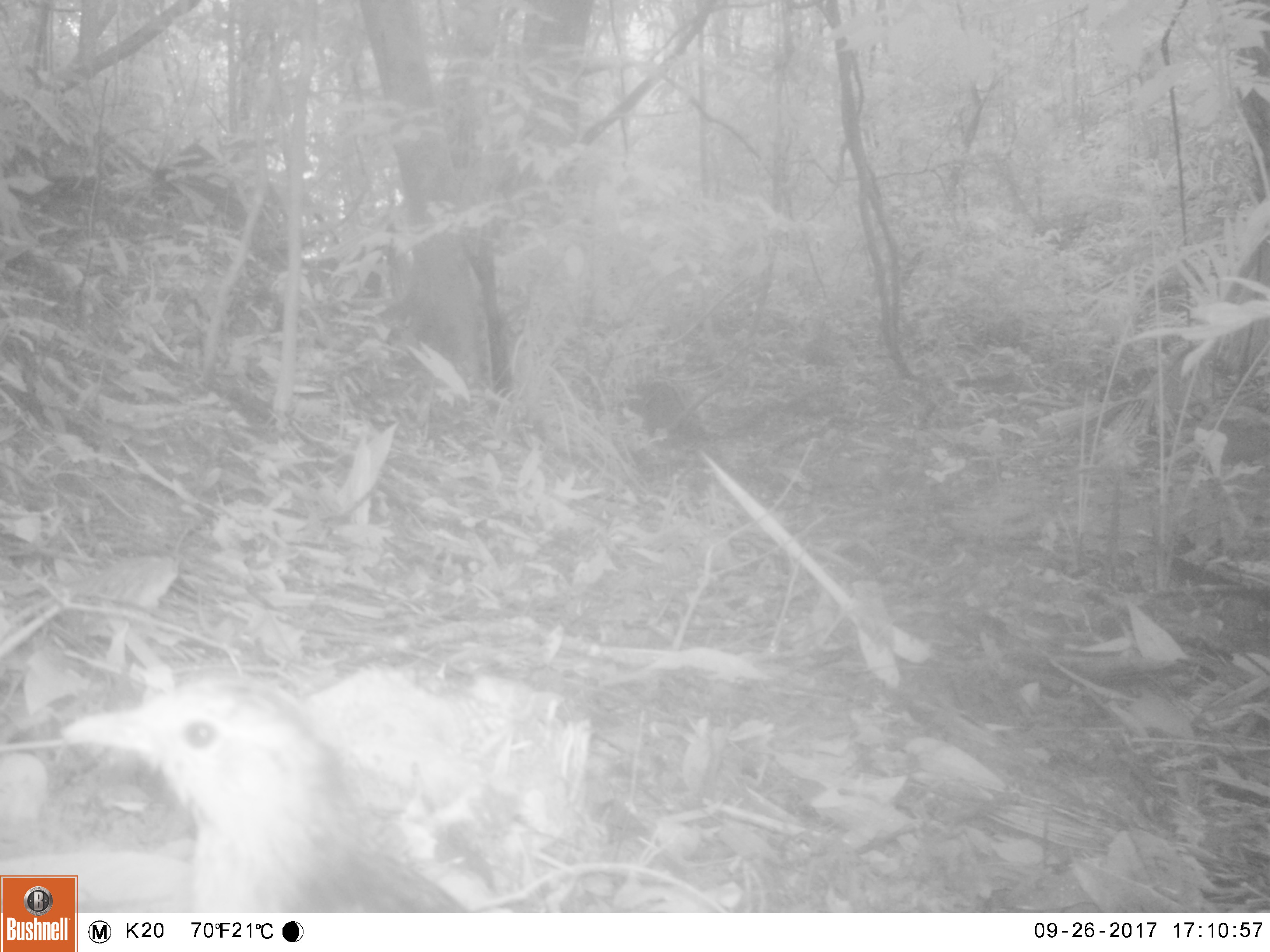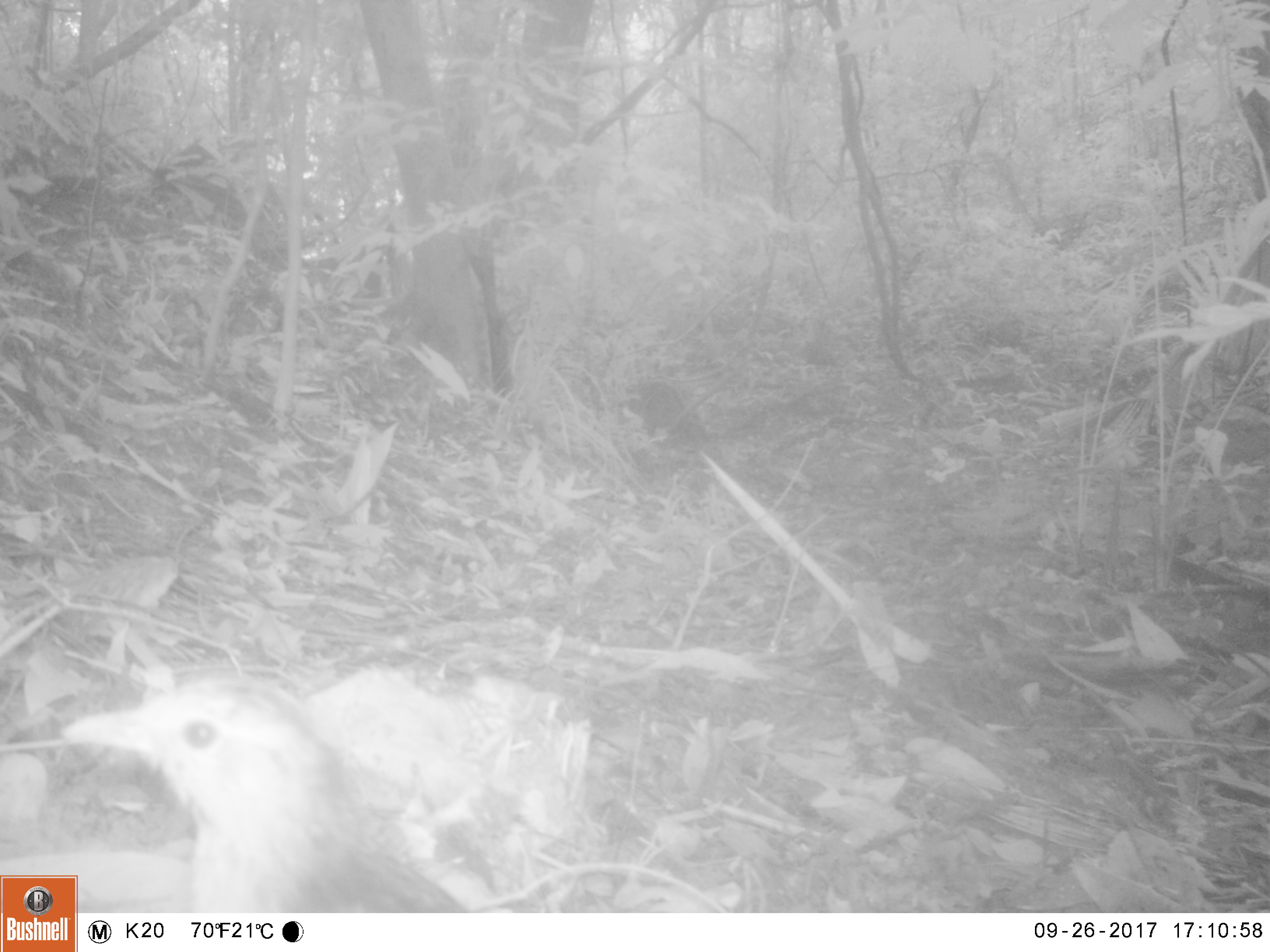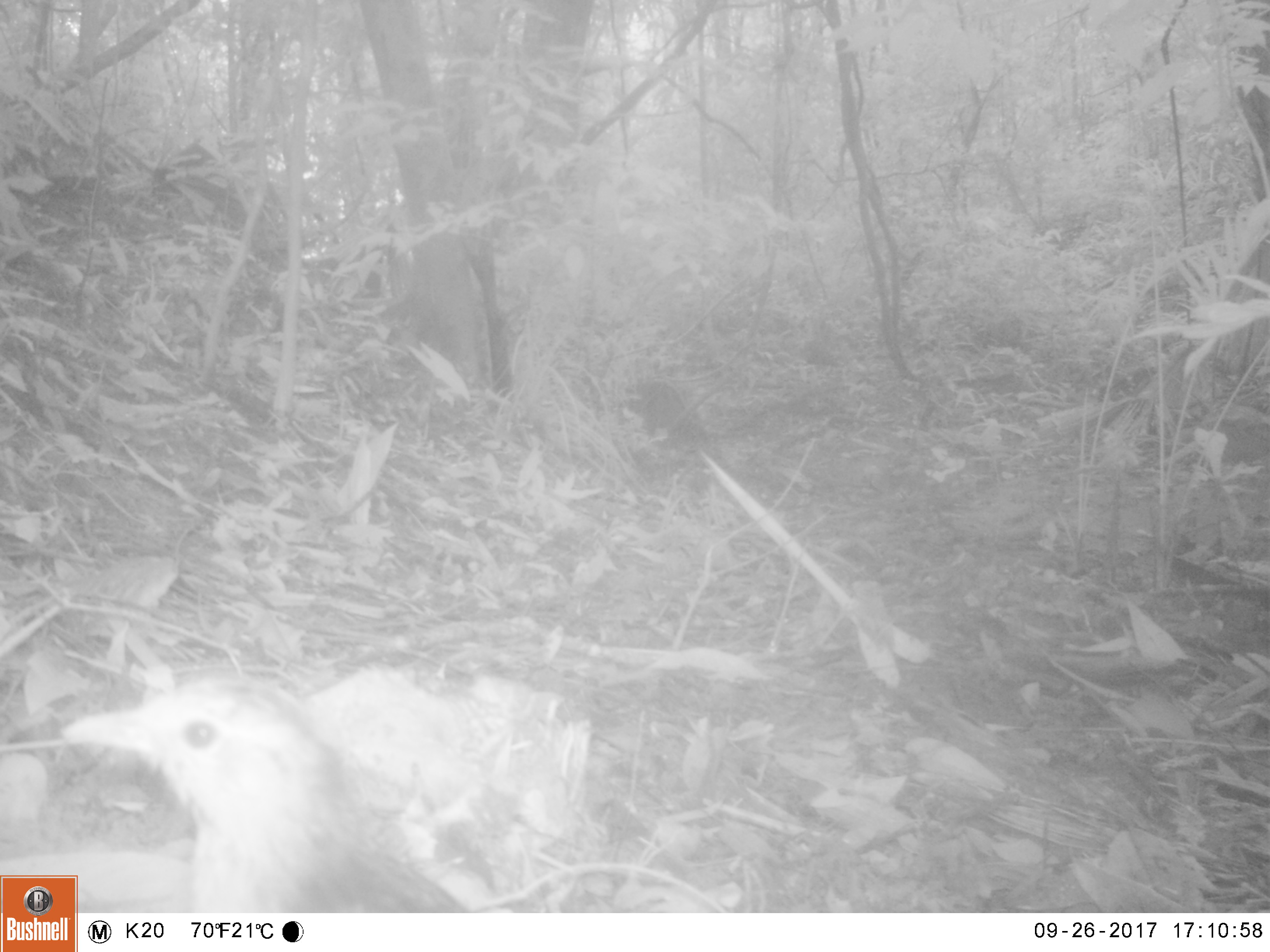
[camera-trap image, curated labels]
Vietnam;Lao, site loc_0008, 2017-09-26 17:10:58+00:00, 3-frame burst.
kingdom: Animalia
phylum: Chordata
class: Aves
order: Passeriformes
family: Pittidae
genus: Pitta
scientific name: Pitta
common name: typical pittas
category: unidentified pitta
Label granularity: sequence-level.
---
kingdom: Animalia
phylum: Chordata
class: Mammalia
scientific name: Mammalia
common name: mammal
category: unidentified small mammal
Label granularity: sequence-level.